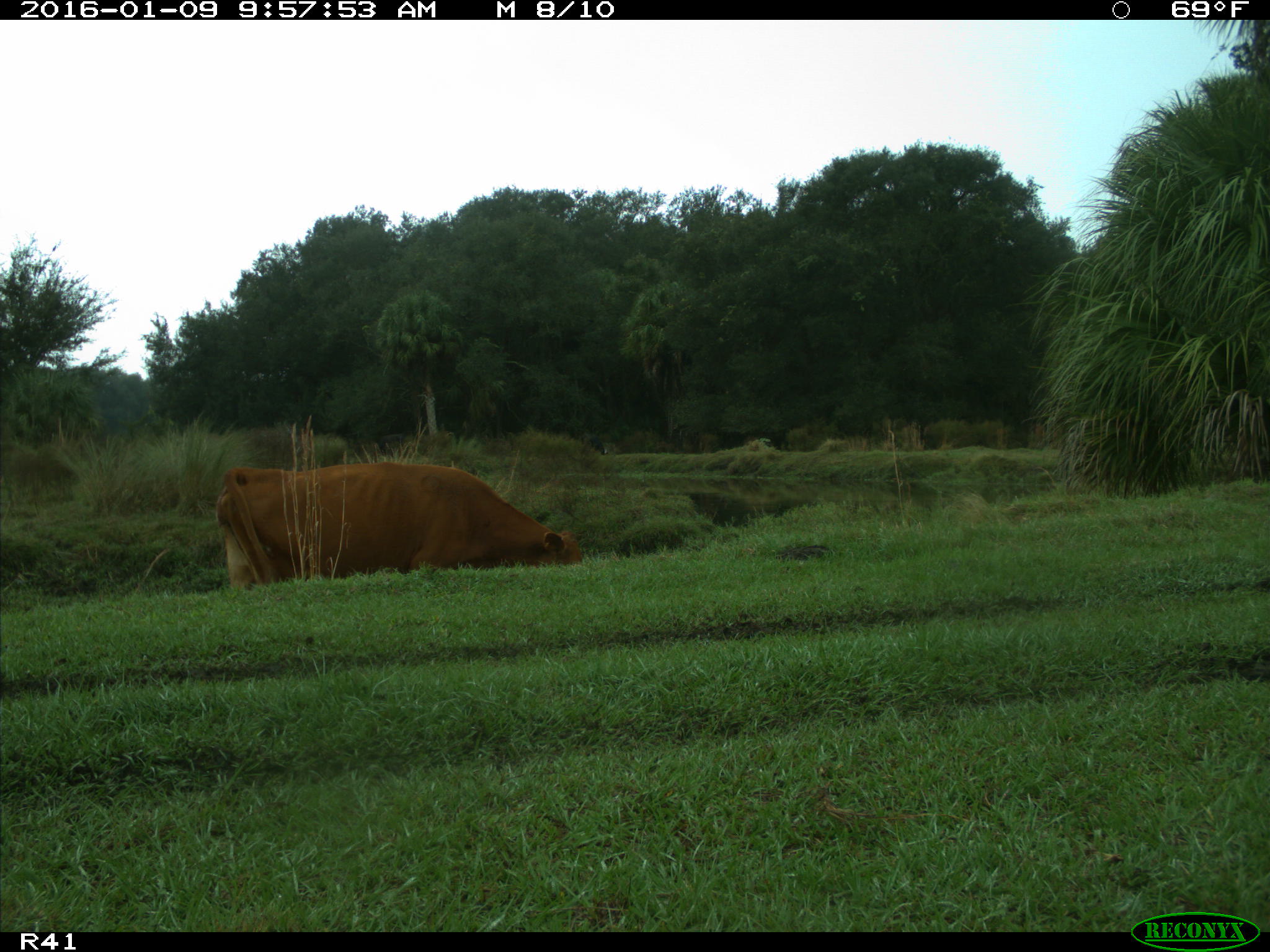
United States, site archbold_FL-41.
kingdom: Animalia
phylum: Chordata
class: Mammalia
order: Artiodactyla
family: Bovidae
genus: Bos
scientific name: Bos taurus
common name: domestic cow